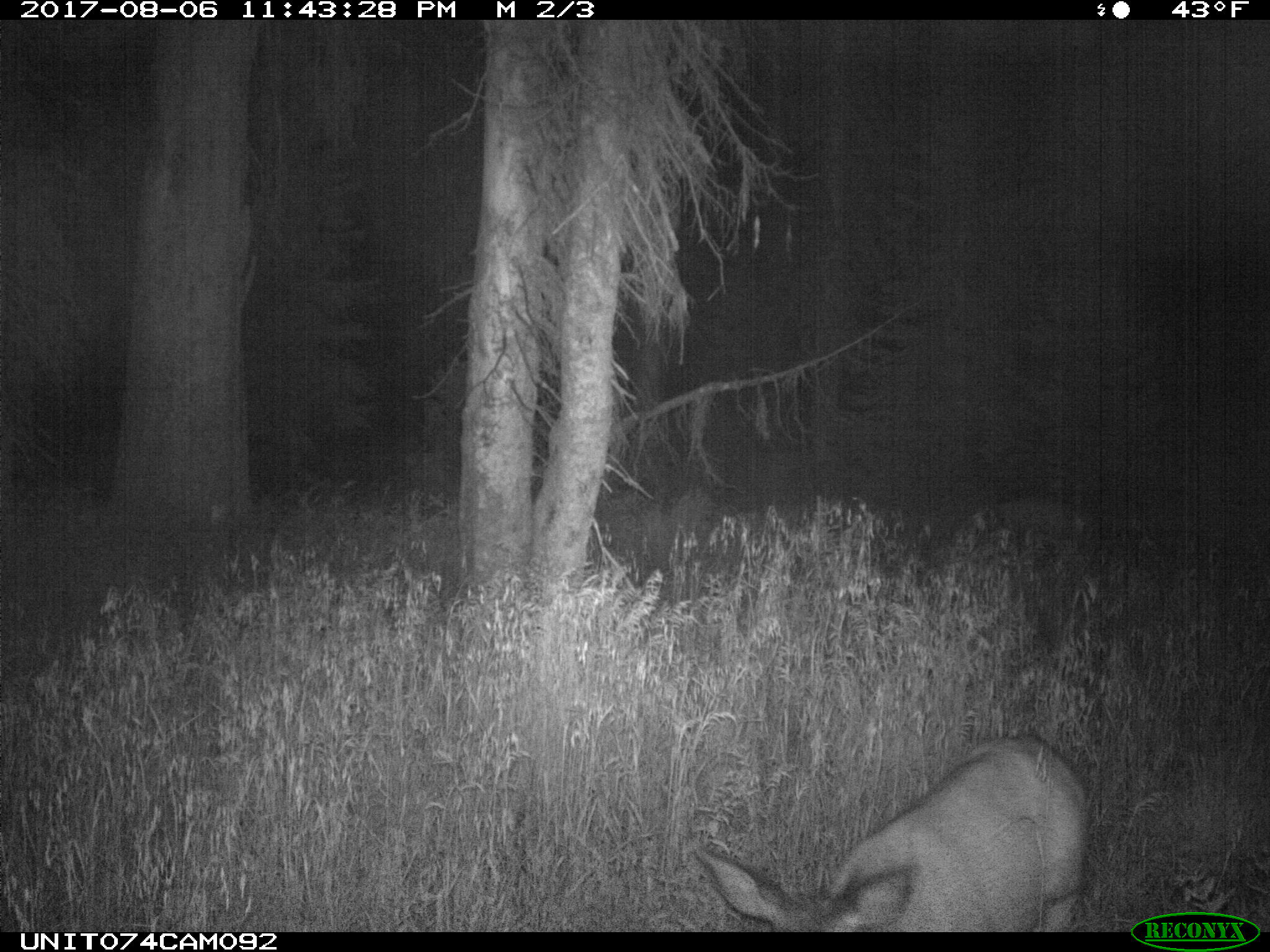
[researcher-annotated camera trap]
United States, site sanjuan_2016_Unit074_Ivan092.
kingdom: Animalia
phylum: Chordata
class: Mammalia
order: Artiodactyla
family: Cervidae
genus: Odocoileus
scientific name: Odocoileus hemionus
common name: mule deer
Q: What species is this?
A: Odocoileus hemionus (mule deer).